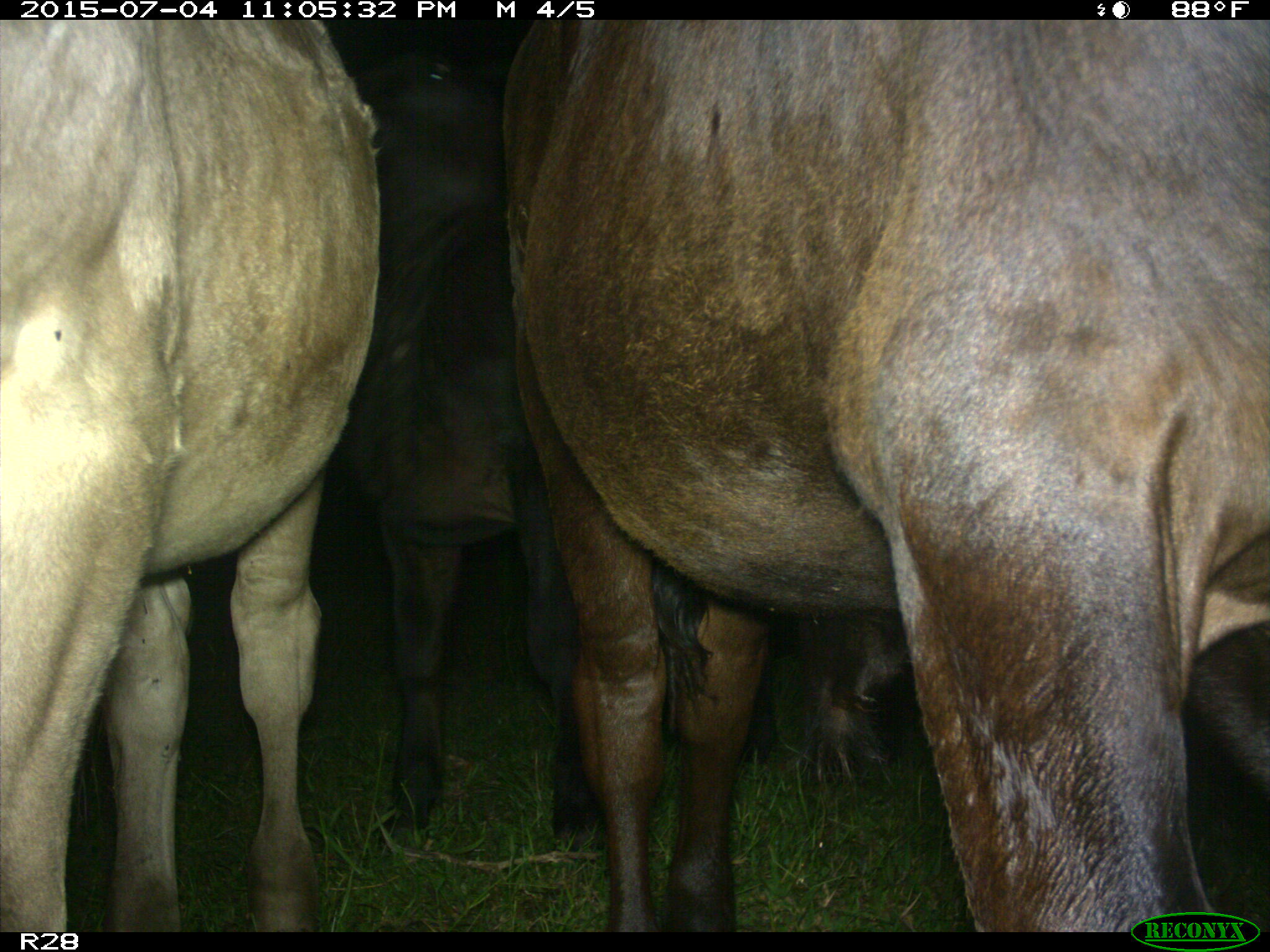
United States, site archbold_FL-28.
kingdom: Animalia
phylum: Chordata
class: Mammalia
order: Artiodactyla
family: Bovidae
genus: Bos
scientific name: Bos taurus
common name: domestic cow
Bos taurus (domestic cow).